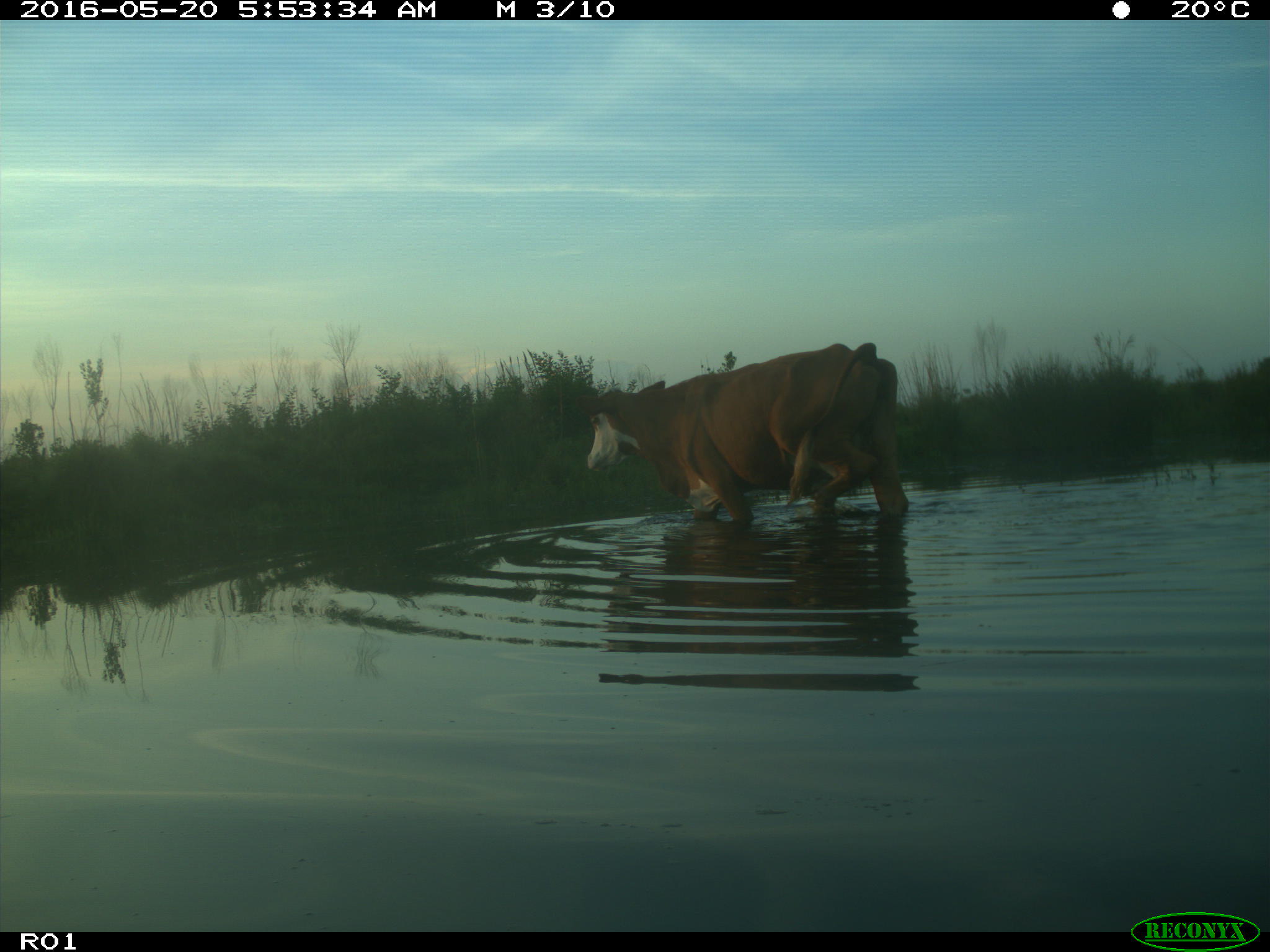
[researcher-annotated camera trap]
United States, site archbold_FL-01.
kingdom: Animalia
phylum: Chordata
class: Mammalia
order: Artiodactyla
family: Bovidae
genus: Bos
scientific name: Bos taurus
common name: domestic cow